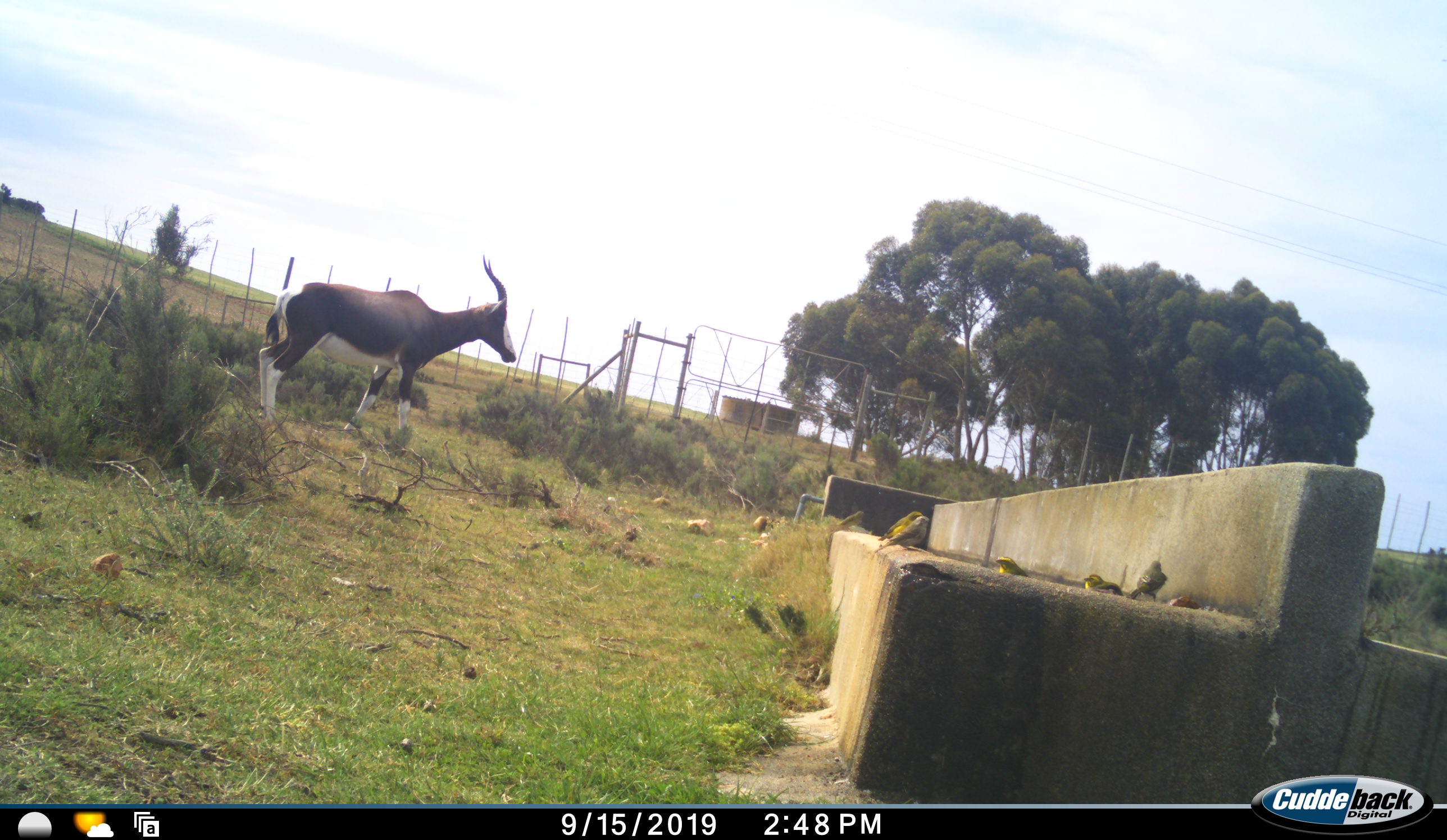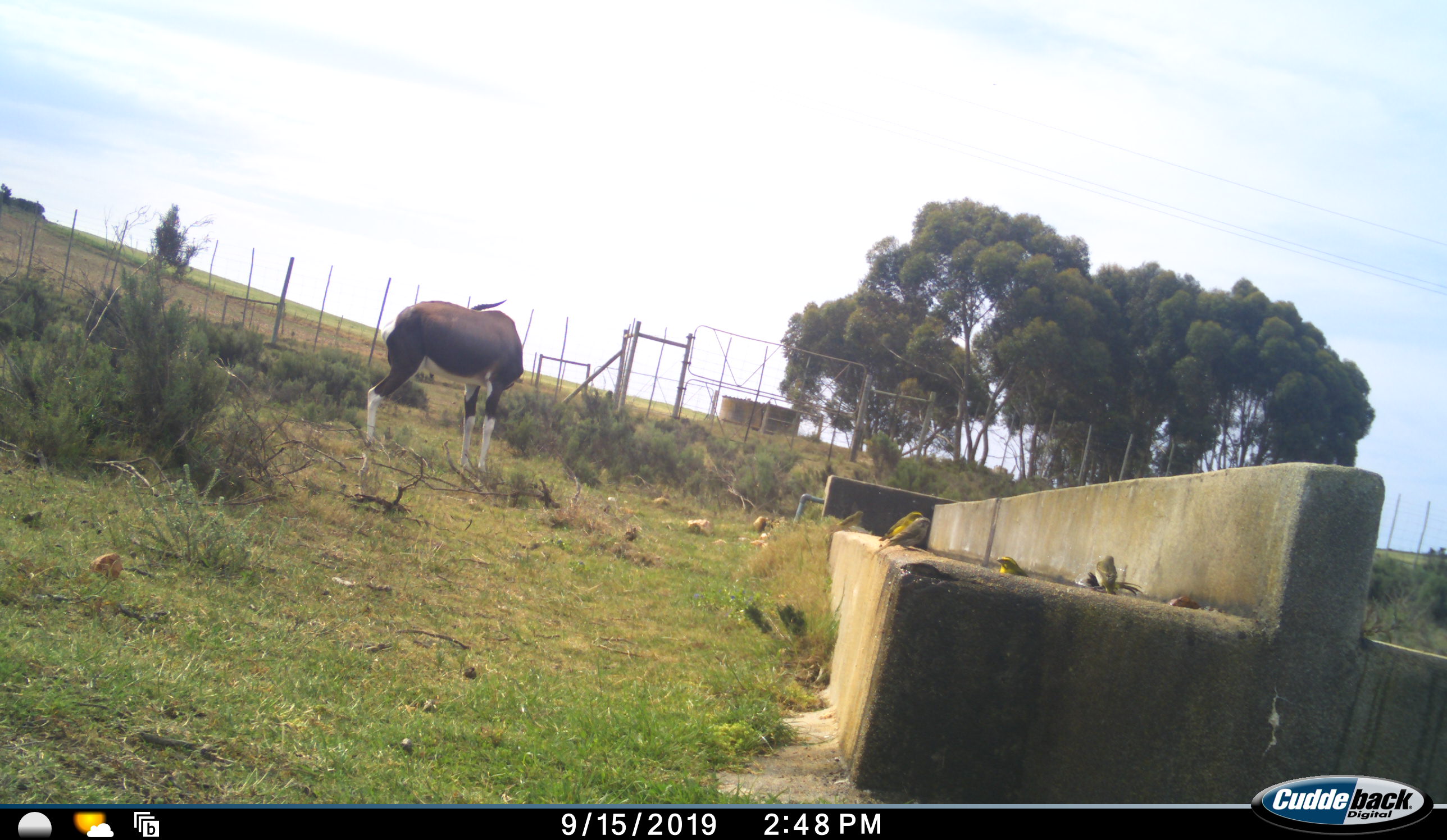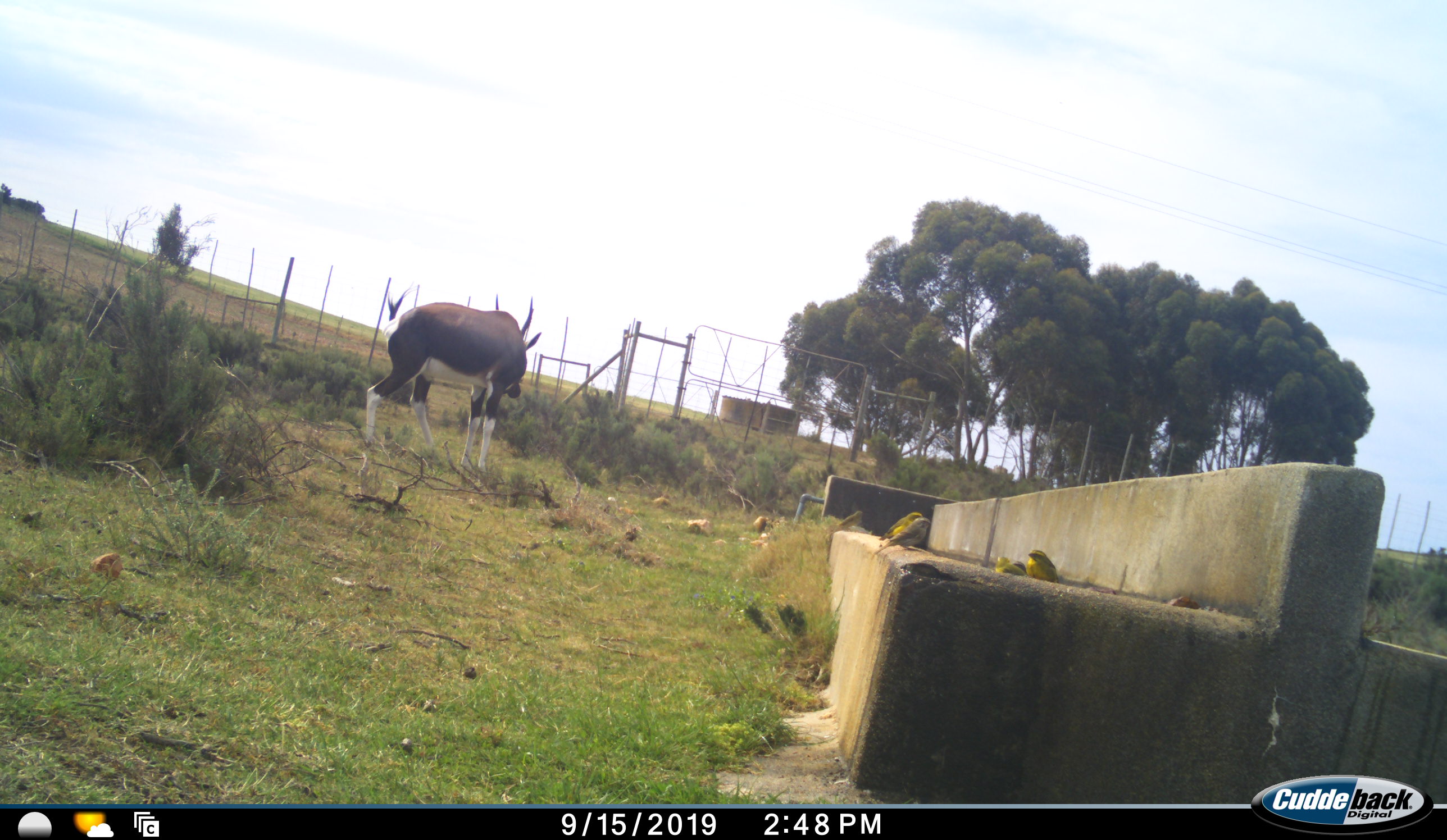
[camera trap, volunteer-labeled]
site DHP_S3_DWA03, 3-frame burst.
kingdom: Animalia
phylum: Chordata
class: Aves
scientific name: Aves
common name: bird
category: birdother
Birdother (bird) (Aves), count 6. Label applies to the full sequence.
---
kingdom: Animalia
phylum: Chordata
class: Mammalia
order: Artiodactyla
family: Bovidae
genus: Damaliscus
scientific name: Damaliscus pygargus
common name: bontebok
Bontebok (Damaliscus pygargus), count 1. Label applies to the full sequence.